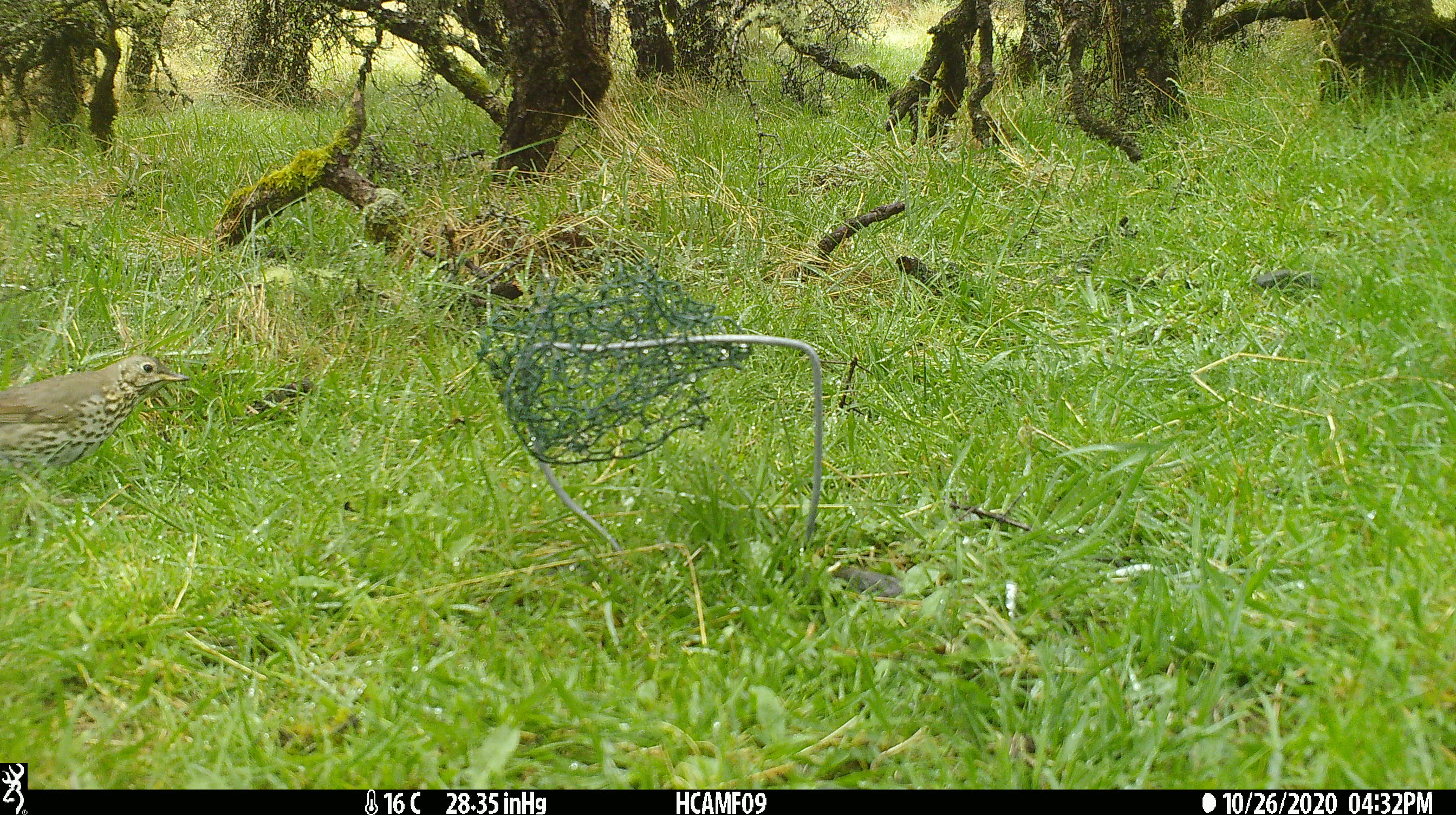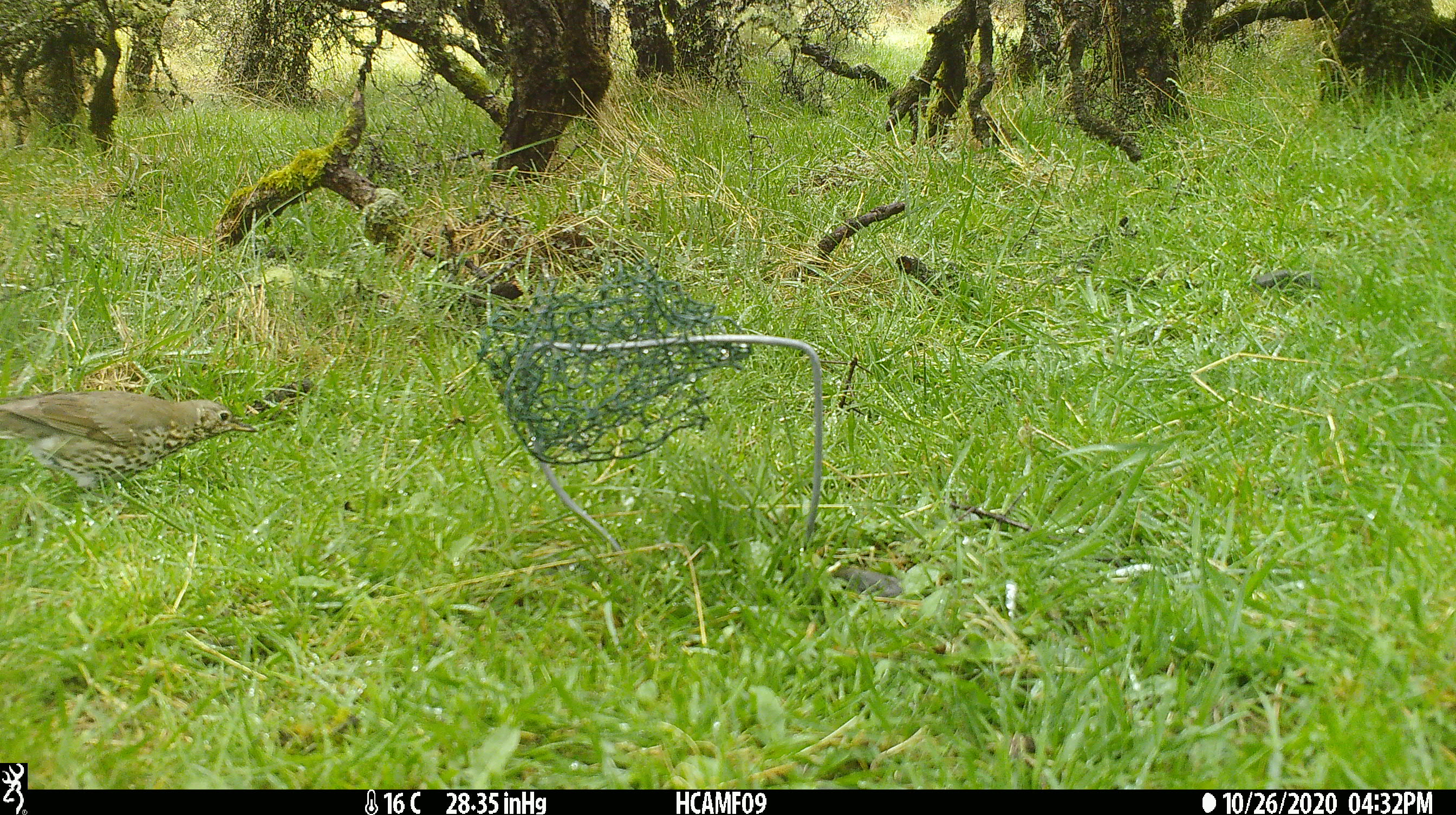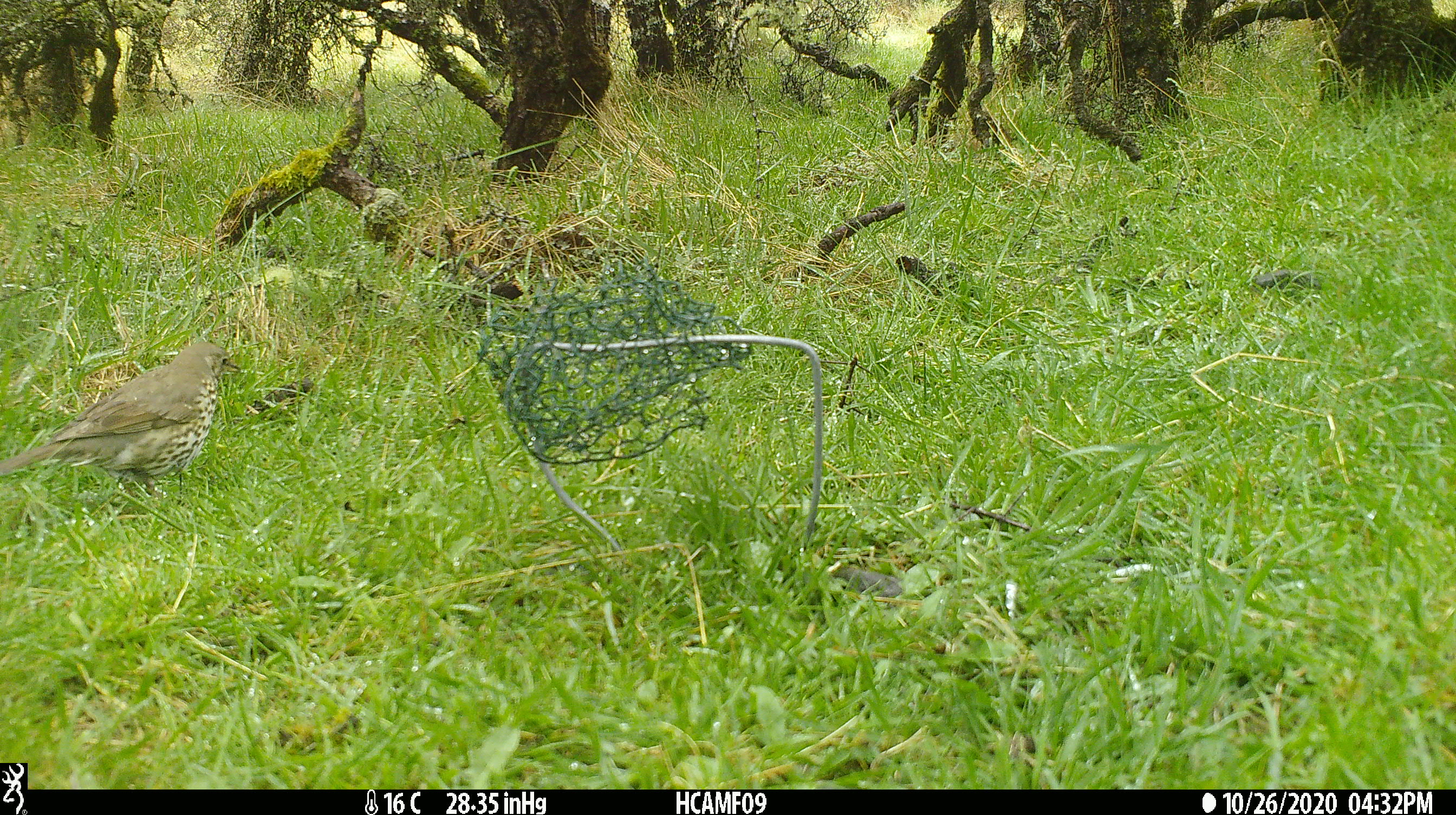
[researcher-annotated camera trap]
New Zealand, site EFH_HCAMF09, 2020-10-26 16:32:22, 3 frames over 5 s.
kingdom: Animalia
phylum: Chordata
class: Aves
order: Passeriformes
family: Turdidae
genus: Turdus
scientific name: Turdus philomelos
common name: song thrush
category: thrush